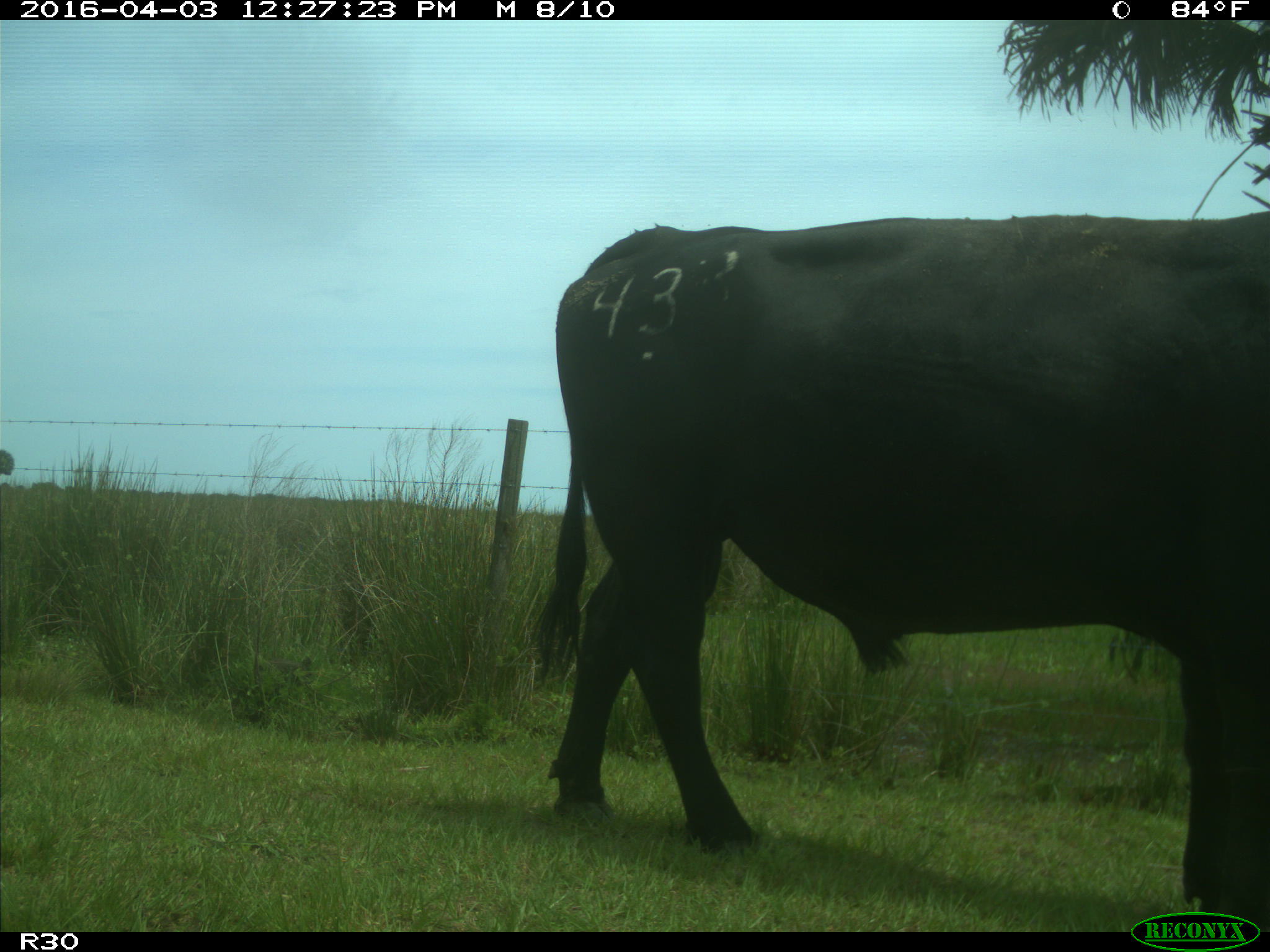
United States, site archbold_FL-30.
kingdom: Animalia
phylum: Chordata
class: Mammalia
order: Artiodactyla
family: Bovidae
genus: Bos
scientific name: Bos taurus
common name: domestic cow